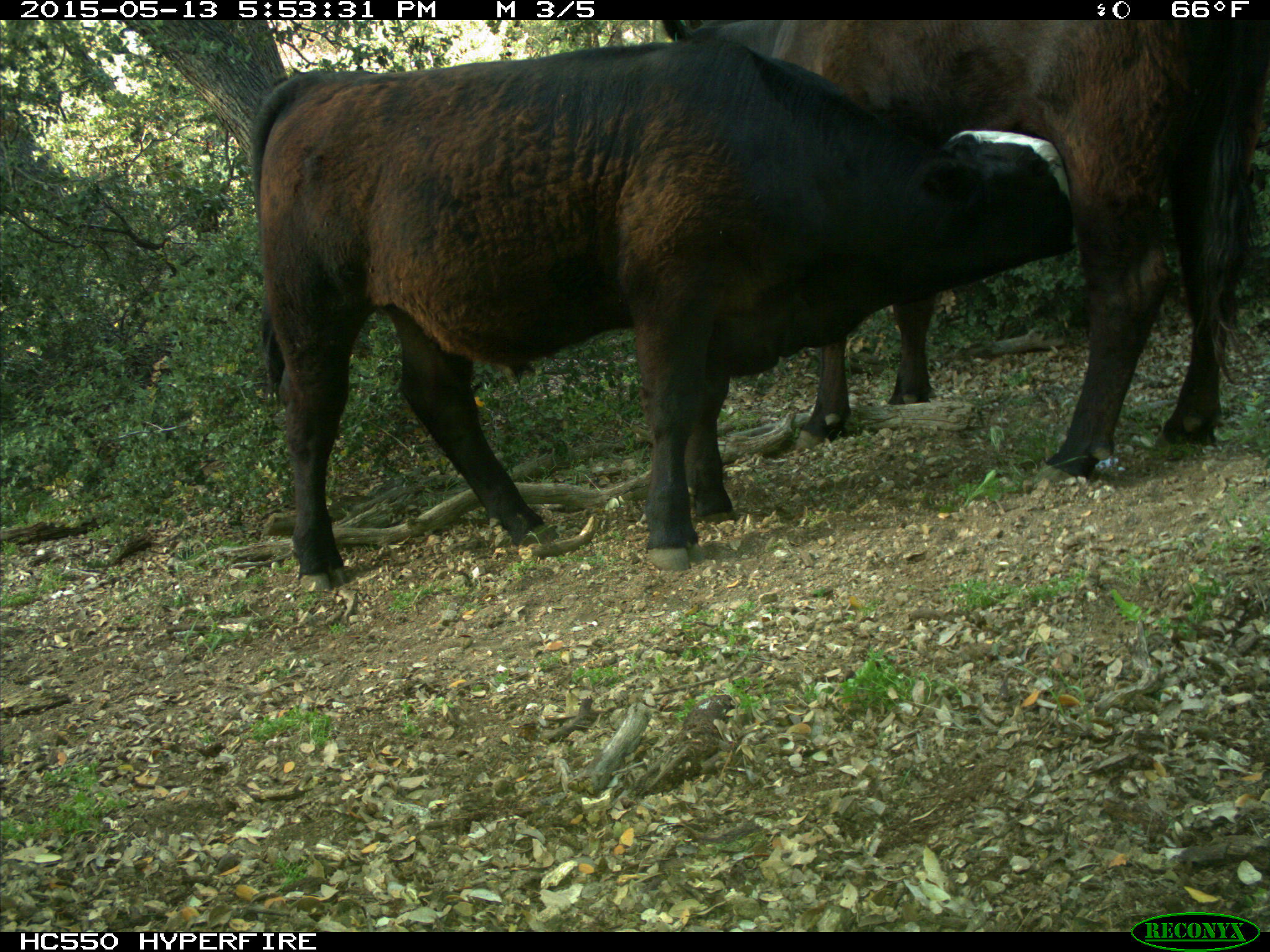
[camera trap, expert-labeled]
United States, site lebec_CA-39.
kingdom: Animalia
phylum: Chordata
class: Mammalia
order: Artiodactyla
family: Bovidae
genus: Bos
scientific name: Bos taurus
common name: domestic cow